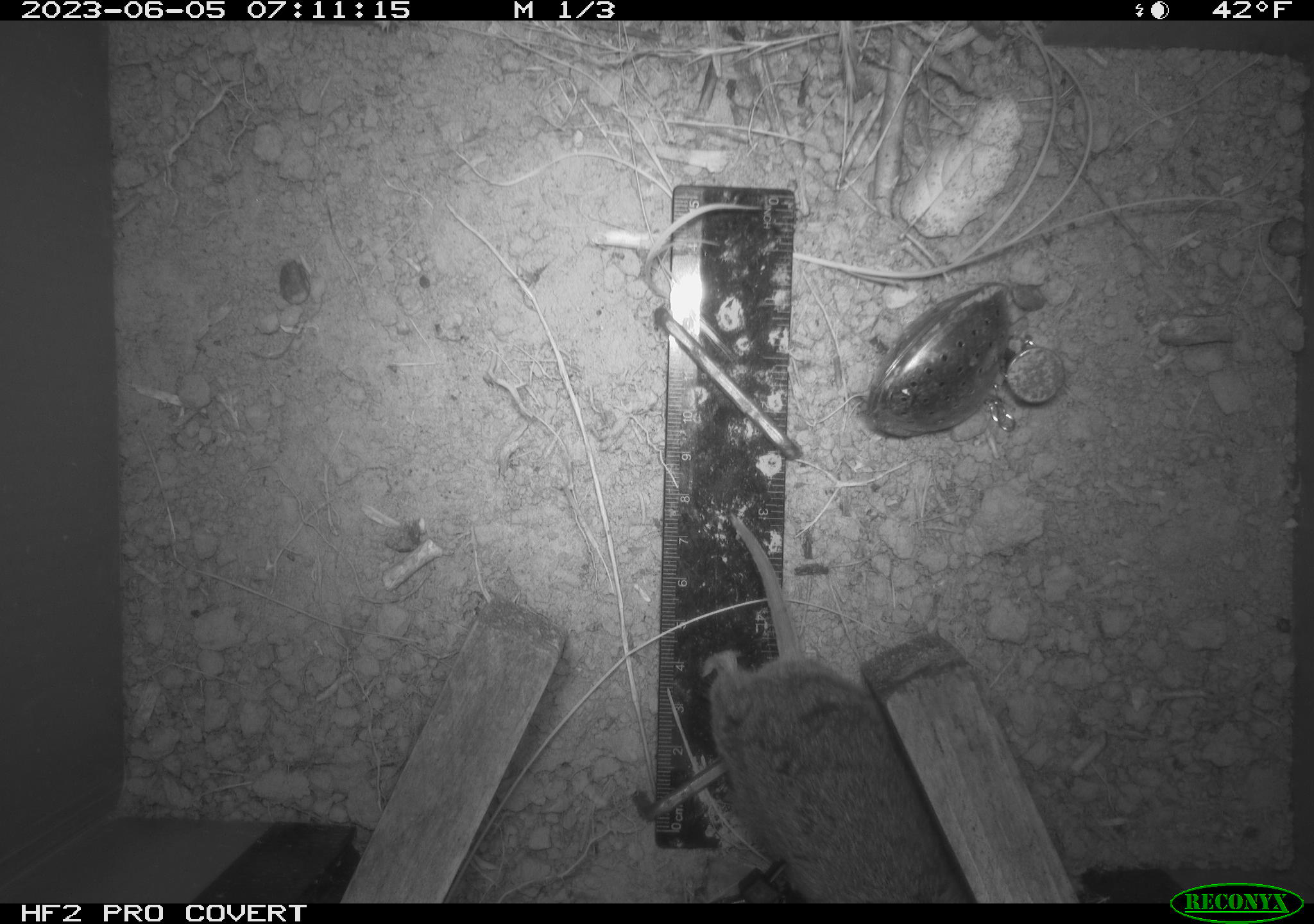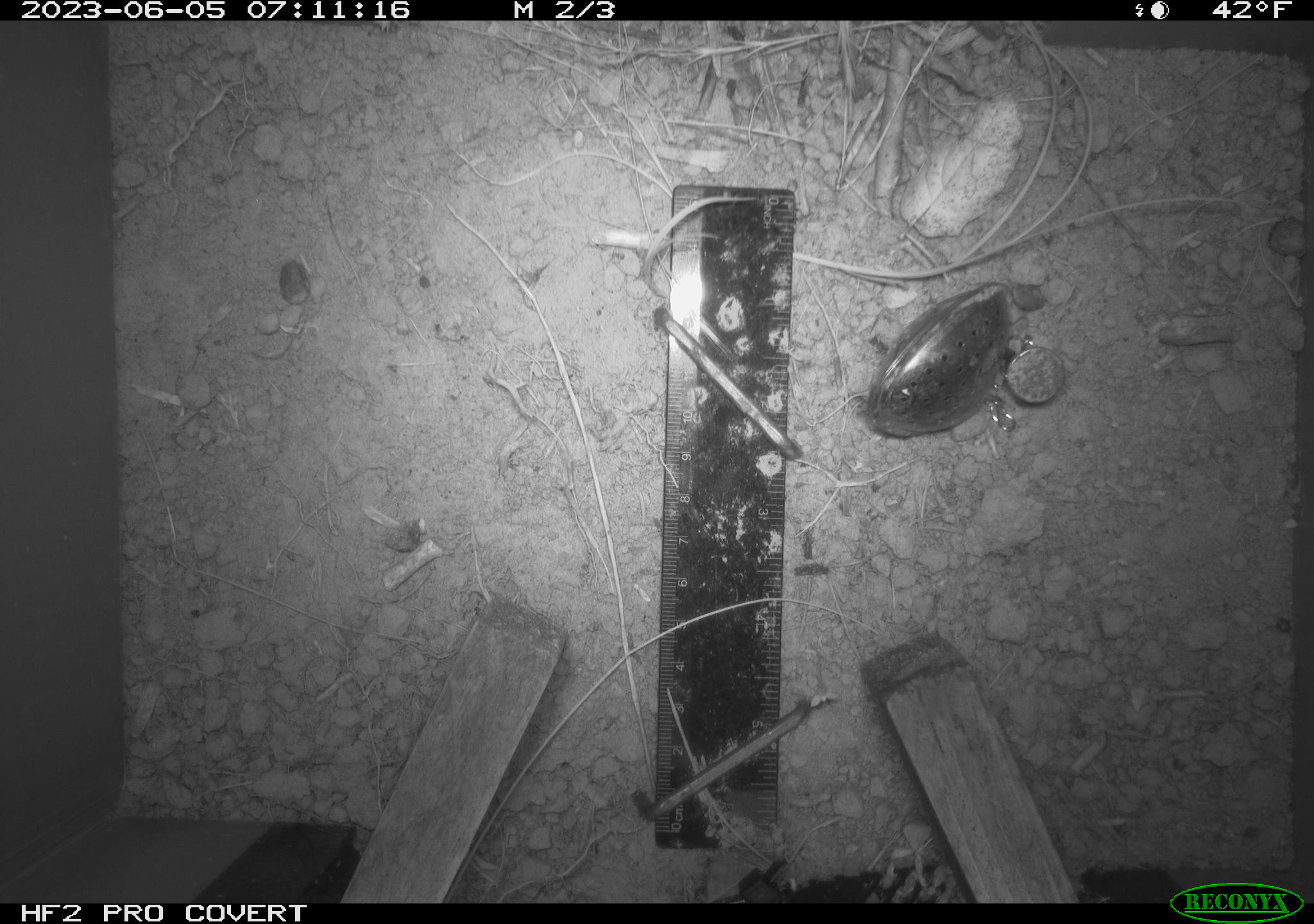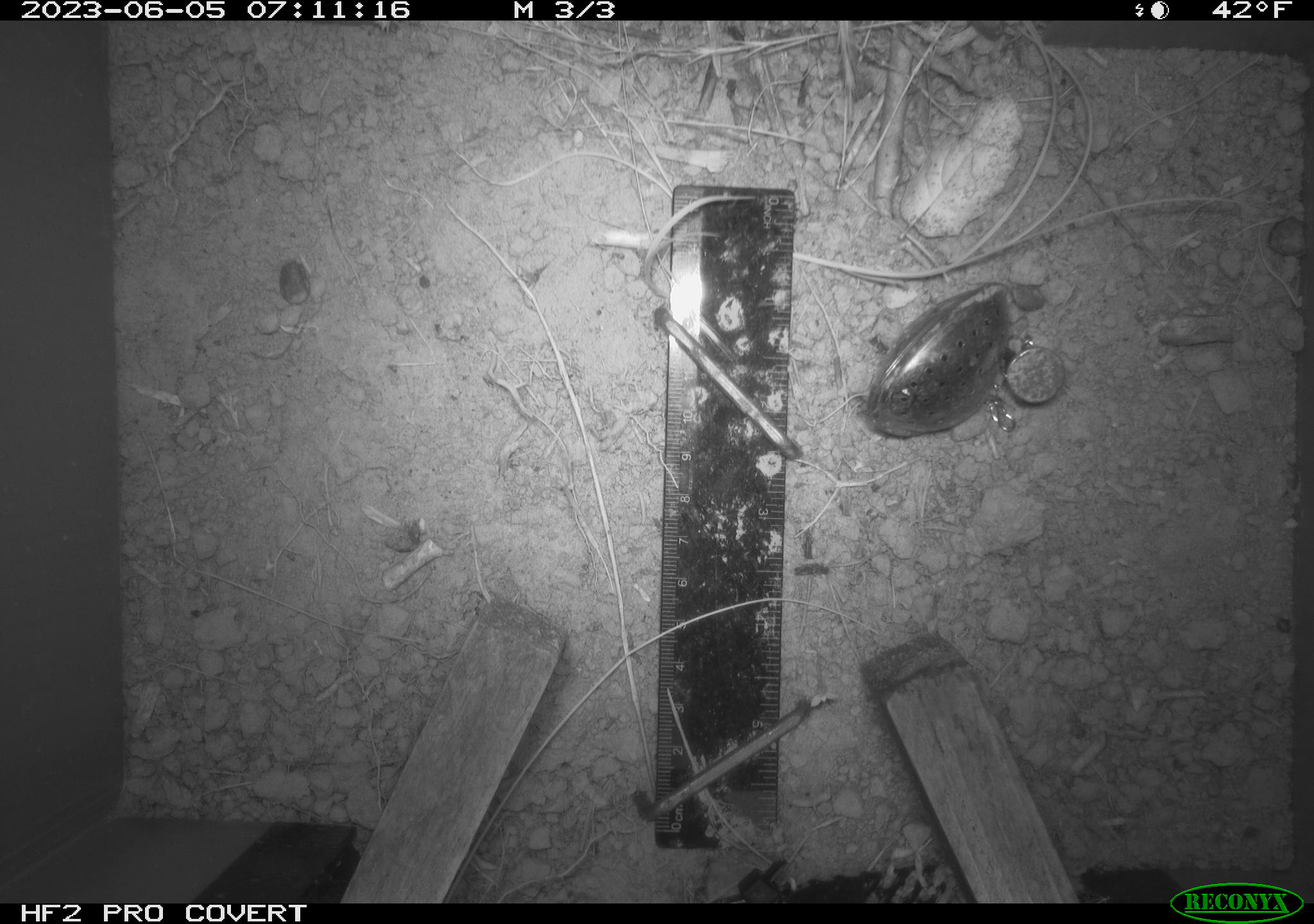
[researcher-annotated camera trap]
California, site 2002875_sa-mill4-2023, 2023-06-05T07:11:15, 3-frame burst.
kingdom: Animalia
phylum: Chordata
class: Mammalia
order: Rodentia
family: Cricetidae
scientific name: Arvicolinae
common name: voles, lemmings, and muskrats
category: arvicolinae subfamily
Arvicolinae subfamily (voles, lemmings, and muskrats) (Arvicolinae).